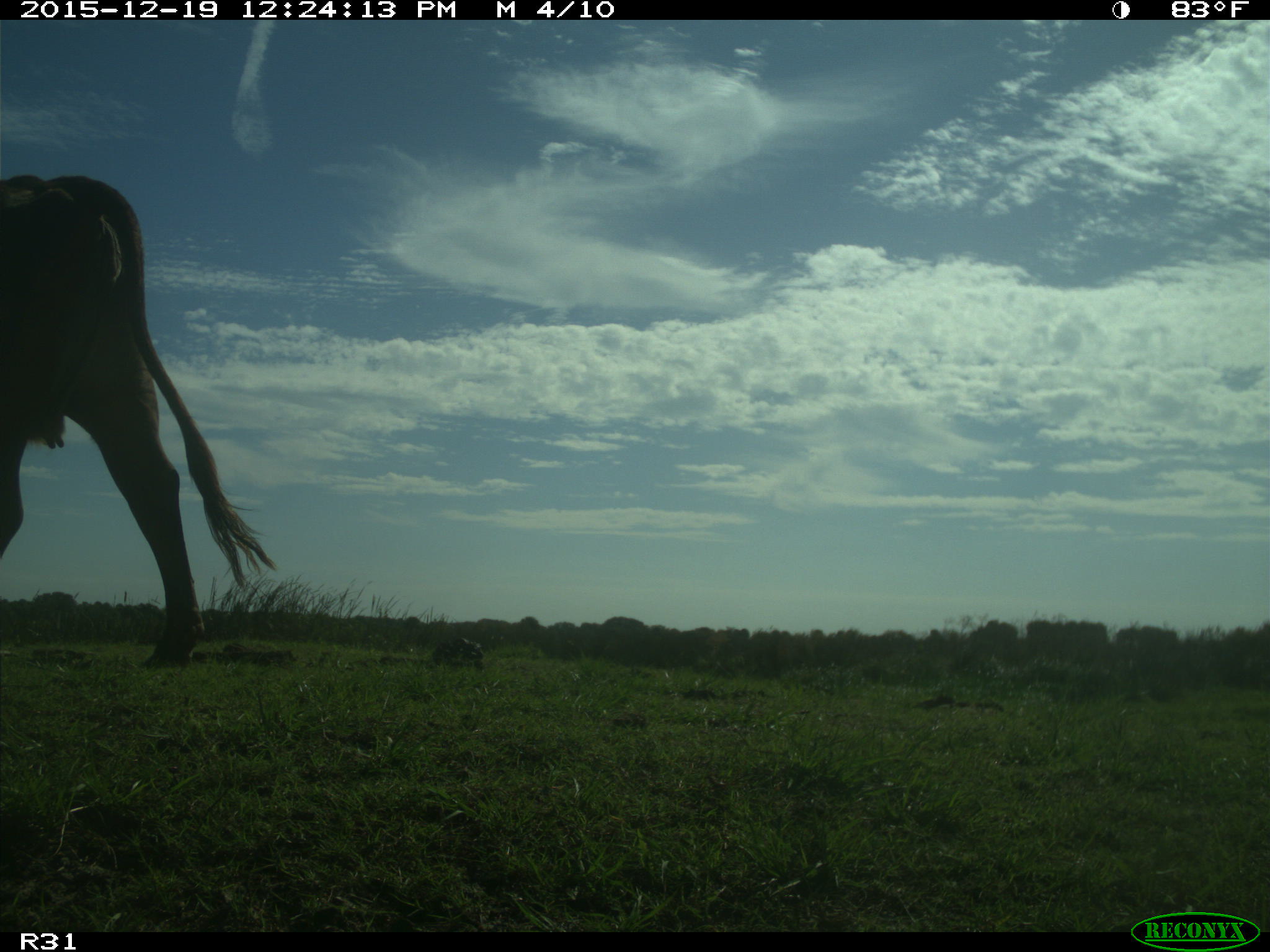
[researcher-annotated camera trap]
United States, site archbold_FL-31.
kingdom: Animalia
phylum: Chordata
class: Mammalia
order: Artiodactyla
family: Bovidae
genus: Bos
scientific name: Bos taurus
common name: domestic cow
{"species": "Bos taurus (domestic cow)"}